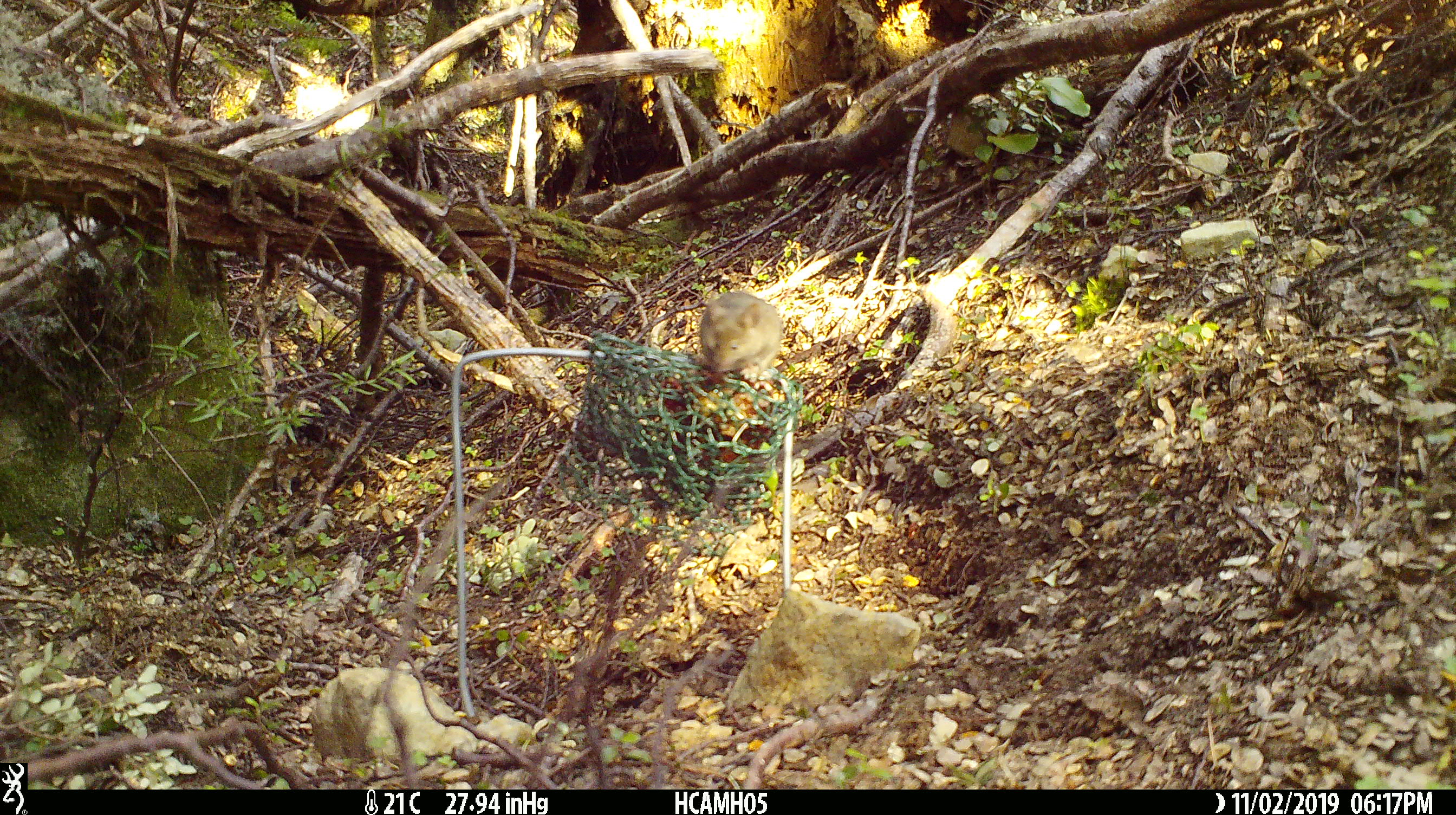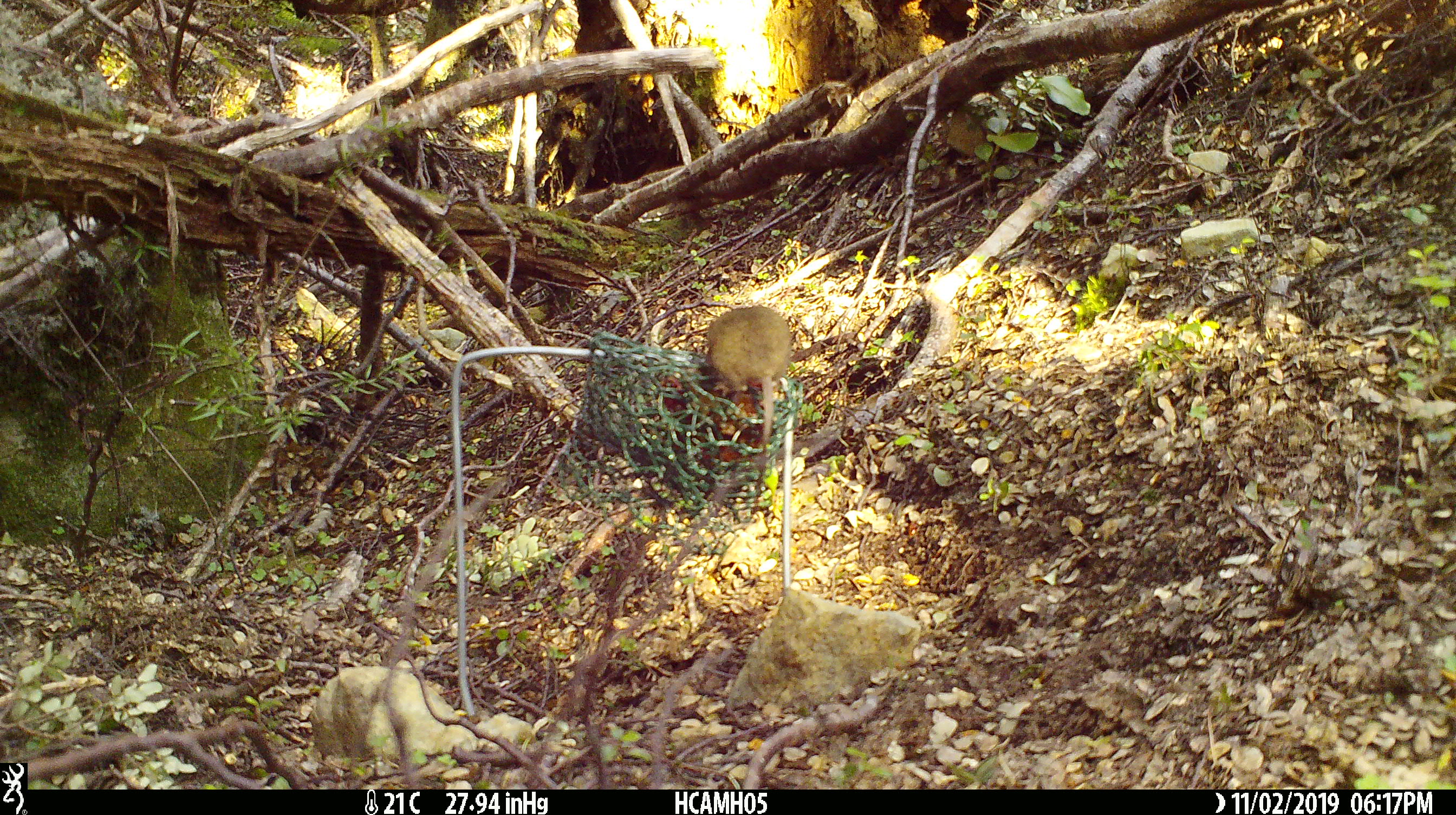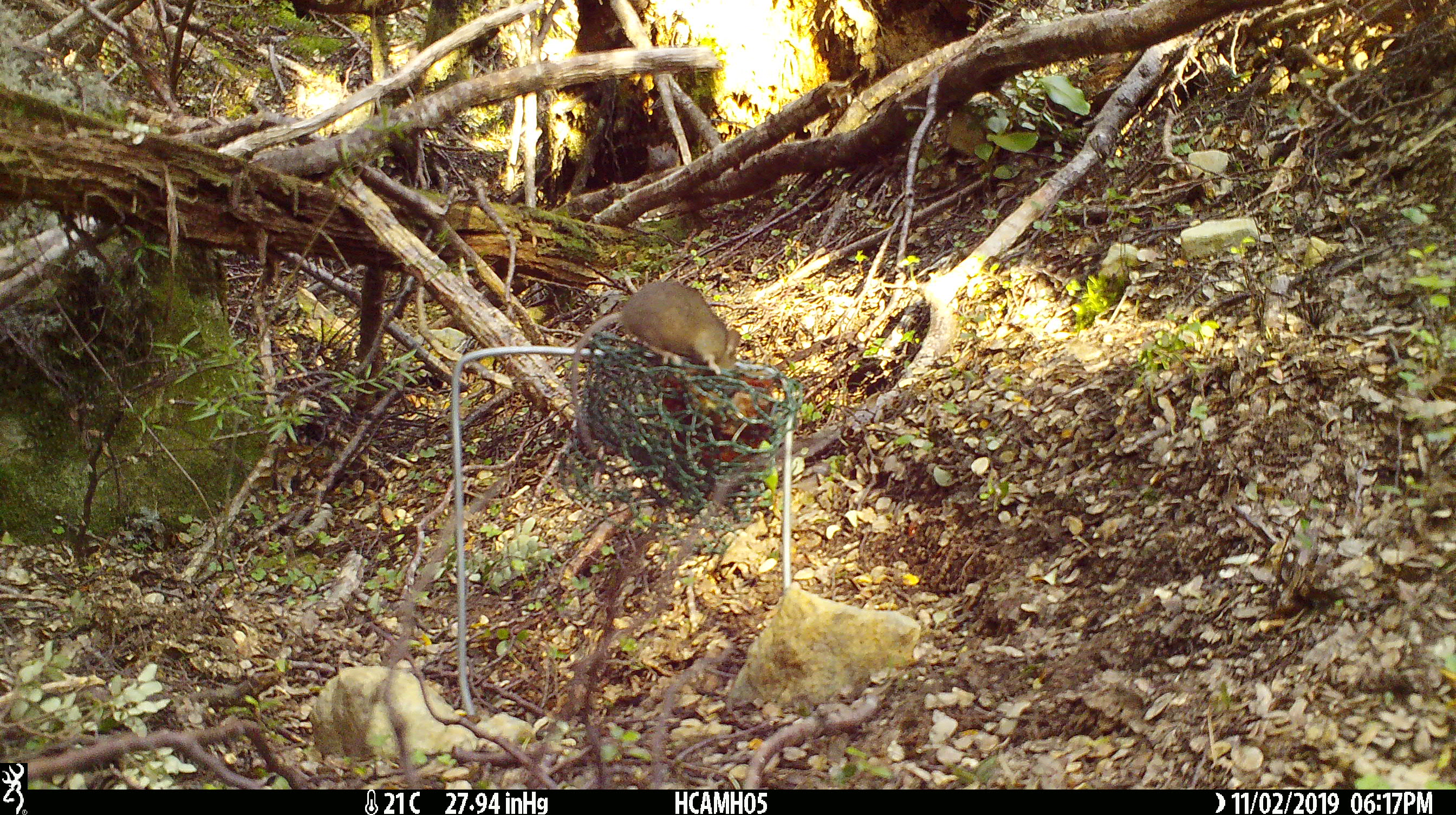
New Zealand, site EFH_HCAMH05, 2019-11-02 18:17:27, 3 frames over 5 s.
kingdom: Animalia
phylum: Chordata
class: Mammalia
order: Rodentia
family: Muridae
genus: Mus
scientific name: Mus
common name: mouse